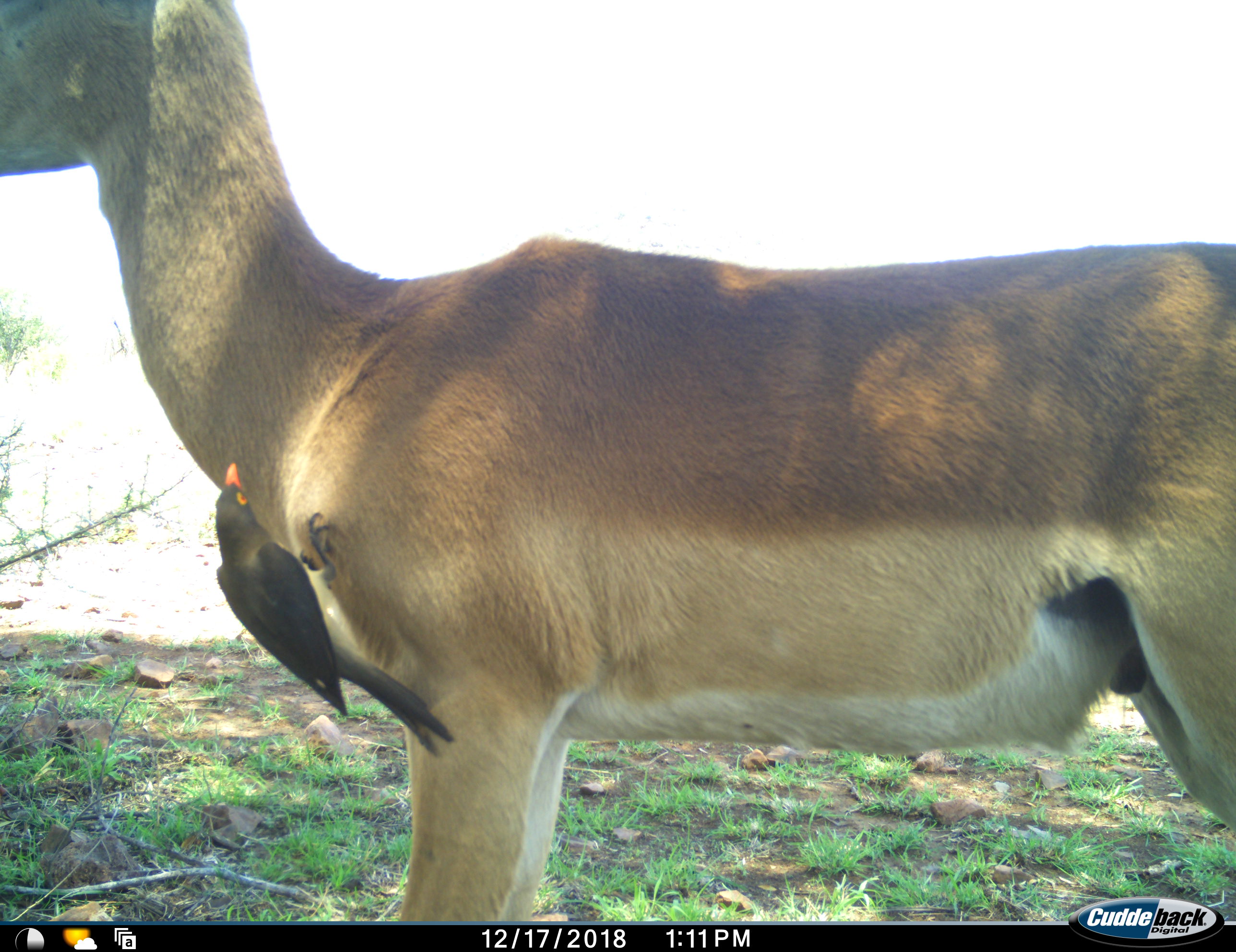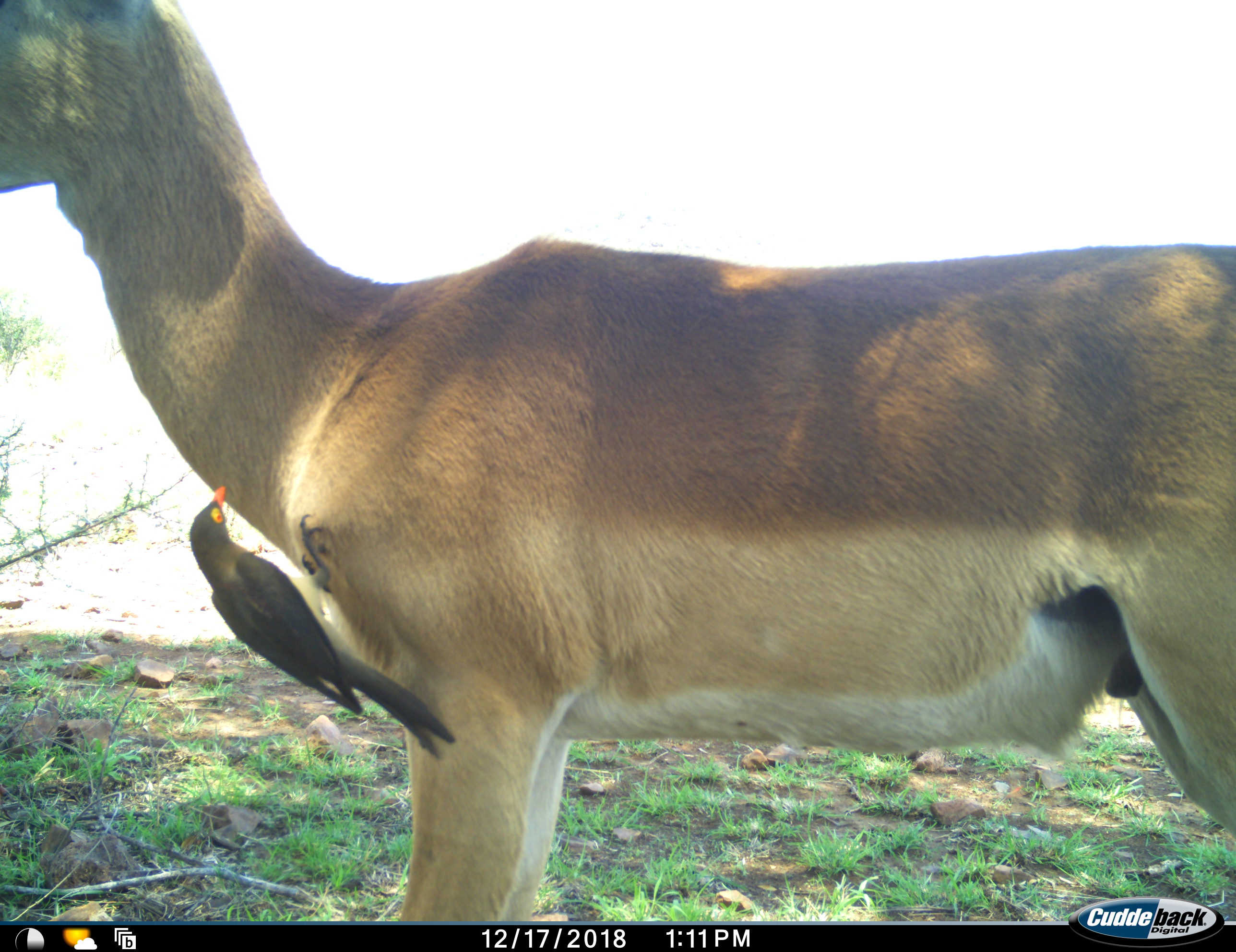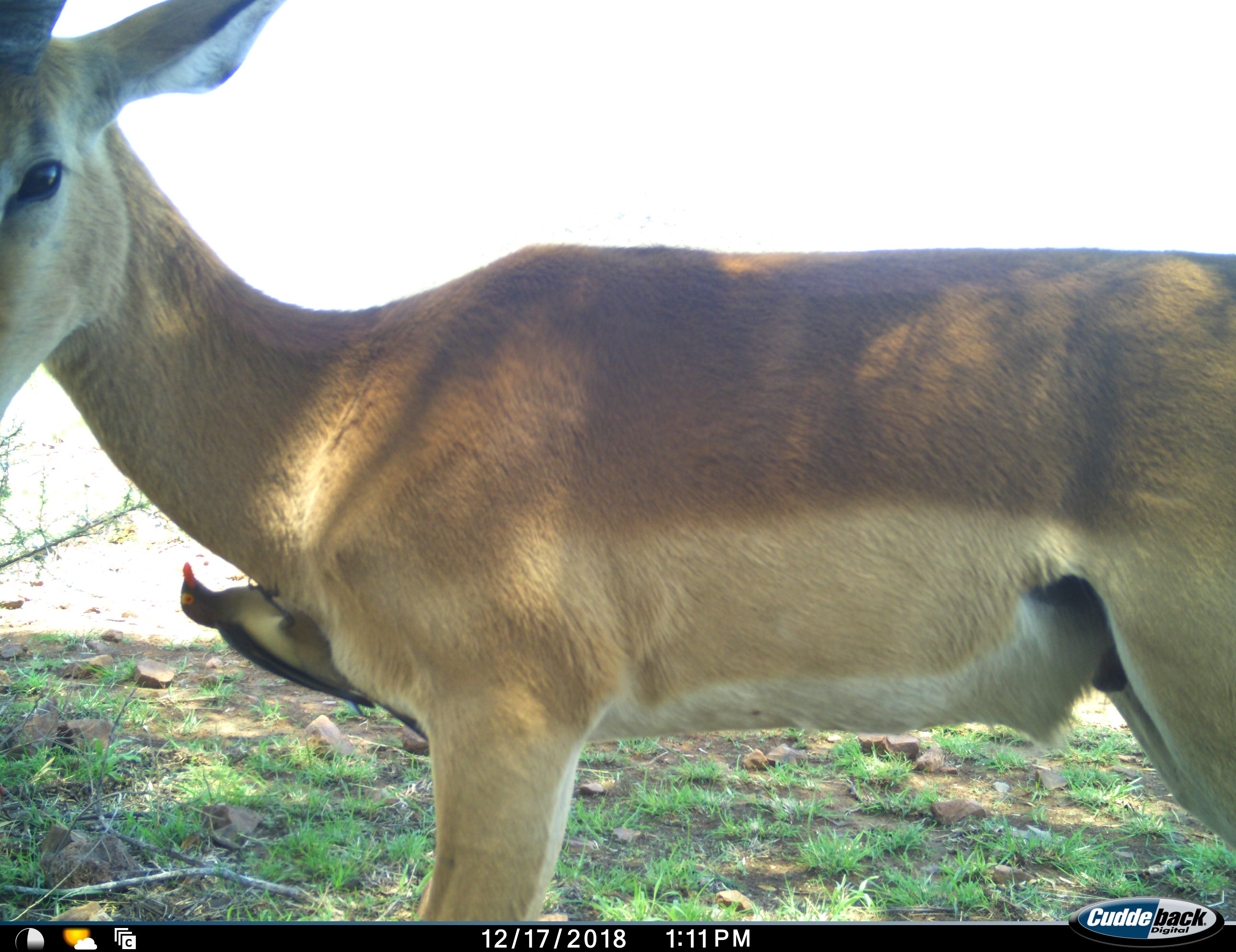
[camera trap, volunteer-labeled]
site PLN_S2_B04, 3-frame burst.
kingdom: Animalia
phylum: Chordata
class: Aves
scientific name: Aves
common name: bird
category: birdother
Birdother (bird) (Aves), count 1. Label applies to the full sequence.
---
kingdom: Animalia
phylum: Chordata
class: Mammalia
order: Artiodactyla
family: Bovidae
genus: Aepyceros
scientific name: Aepyceros melampus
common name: impala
Impala (Aepyceros melampus), count 1. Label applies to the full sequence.